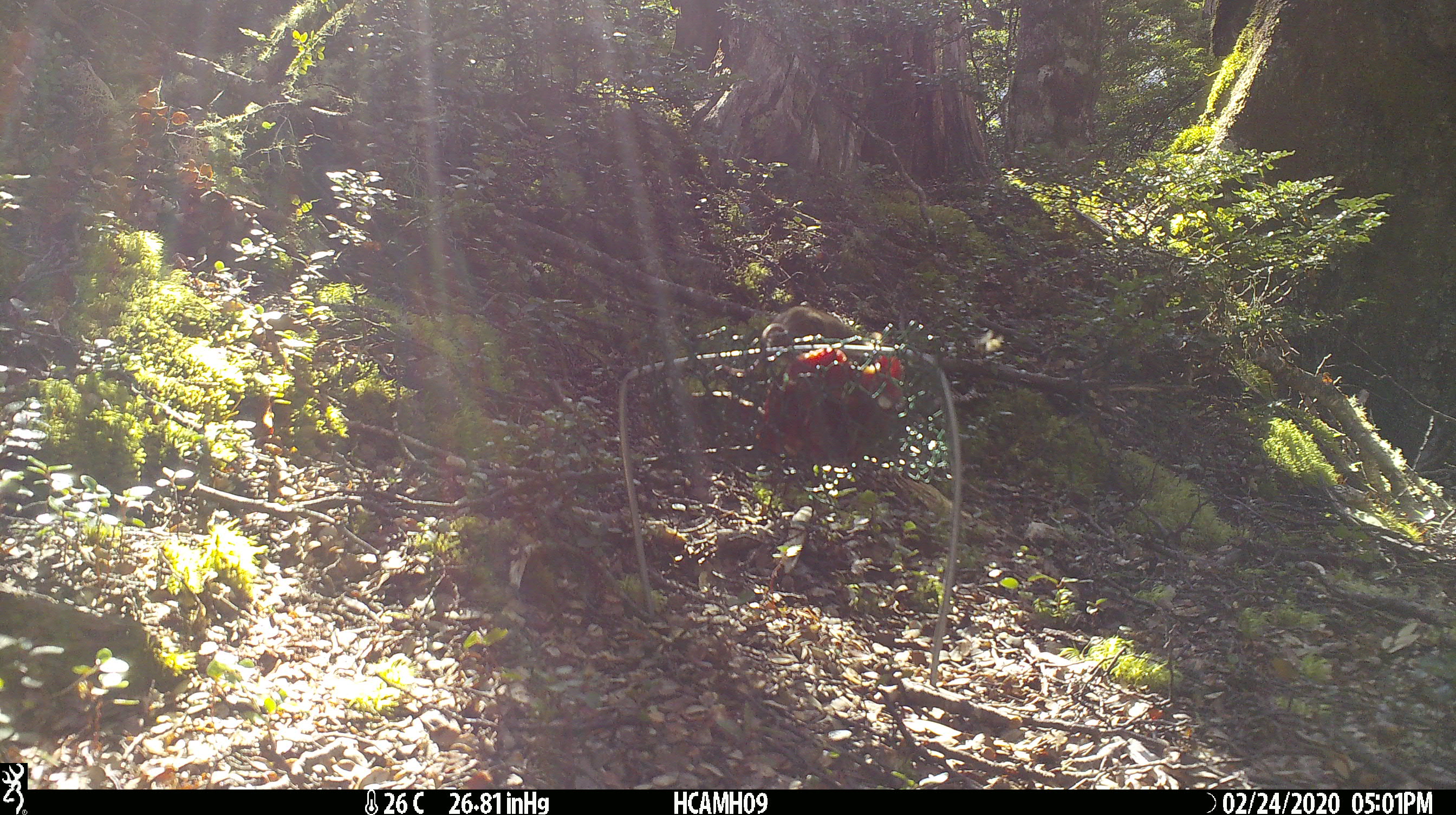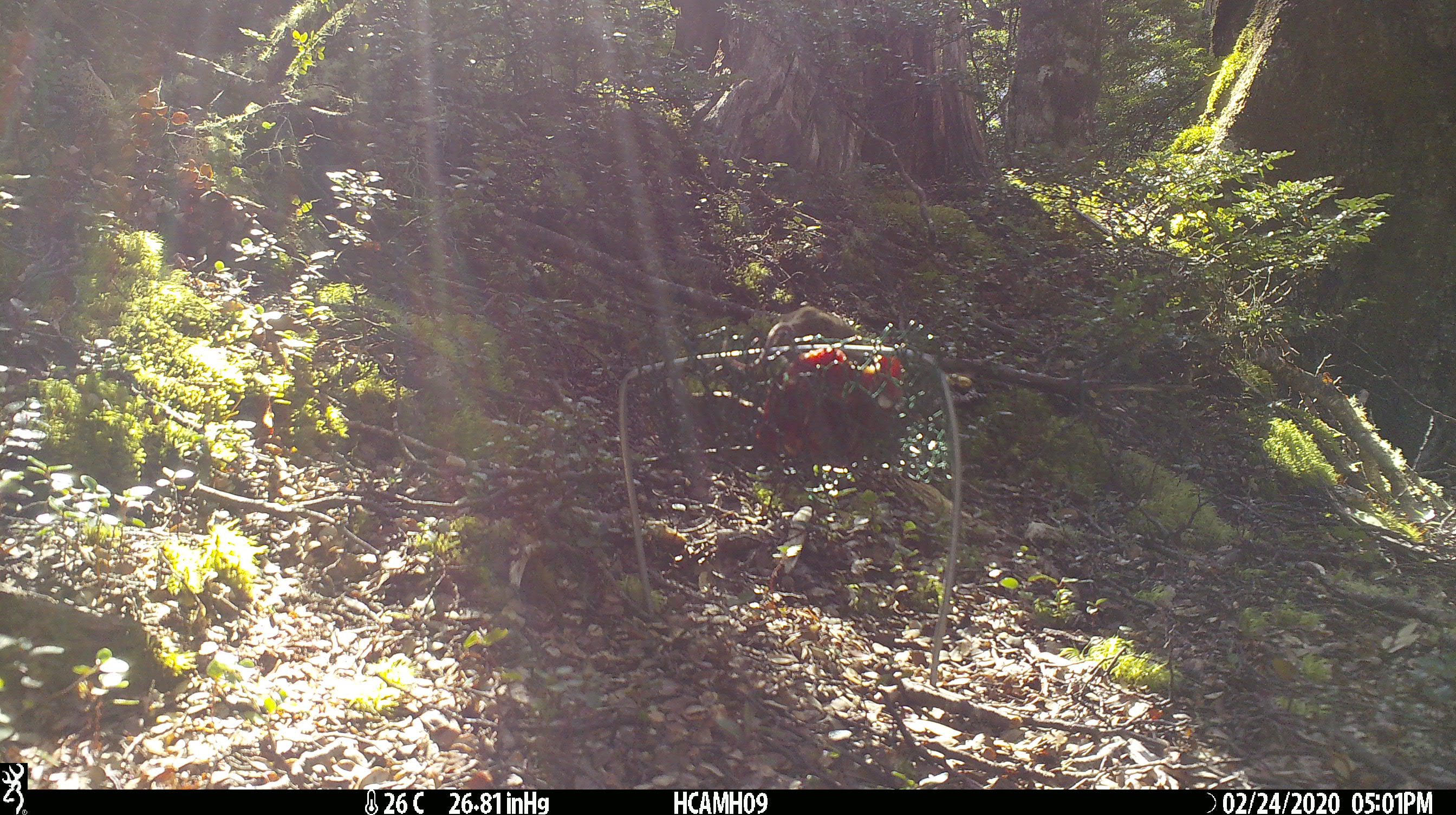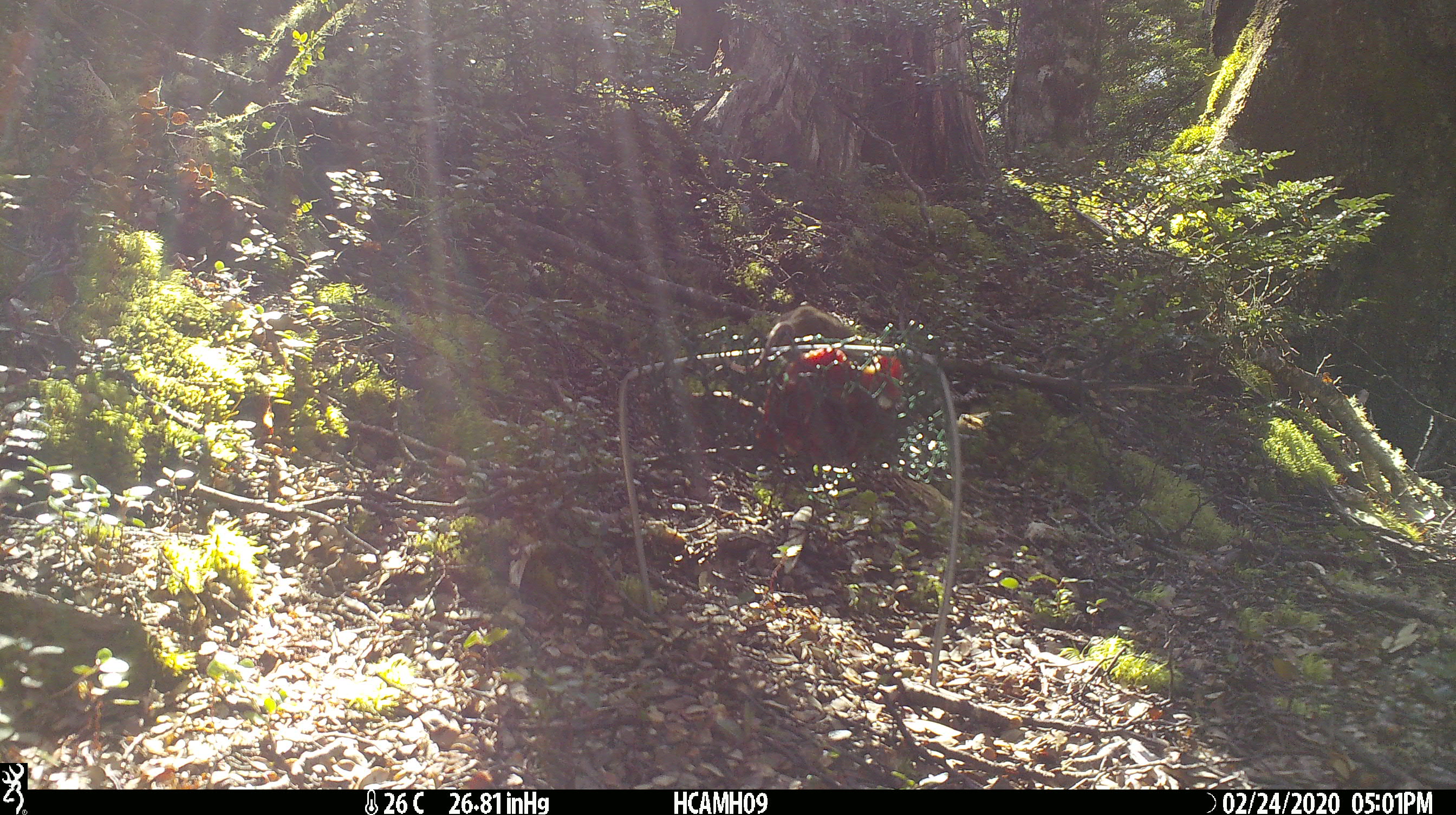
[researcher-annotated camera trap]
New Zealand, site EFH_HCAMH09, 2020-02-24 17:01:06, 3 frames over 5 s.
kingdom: Animalia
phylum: Chordata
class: Mammalia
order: Rodentia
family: Muridae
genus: Mus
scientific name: Mus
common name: mouse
Mouse (Mus).